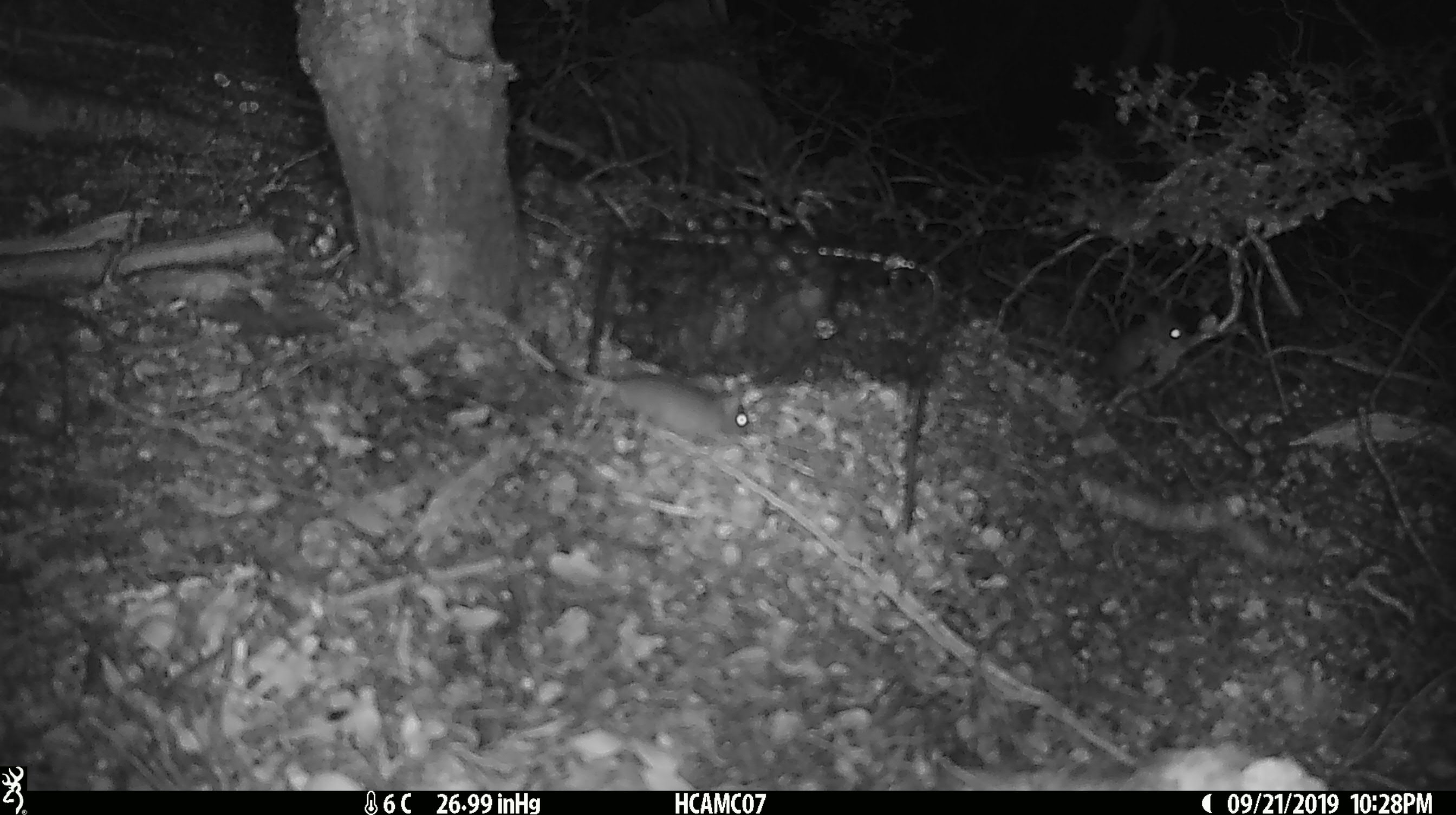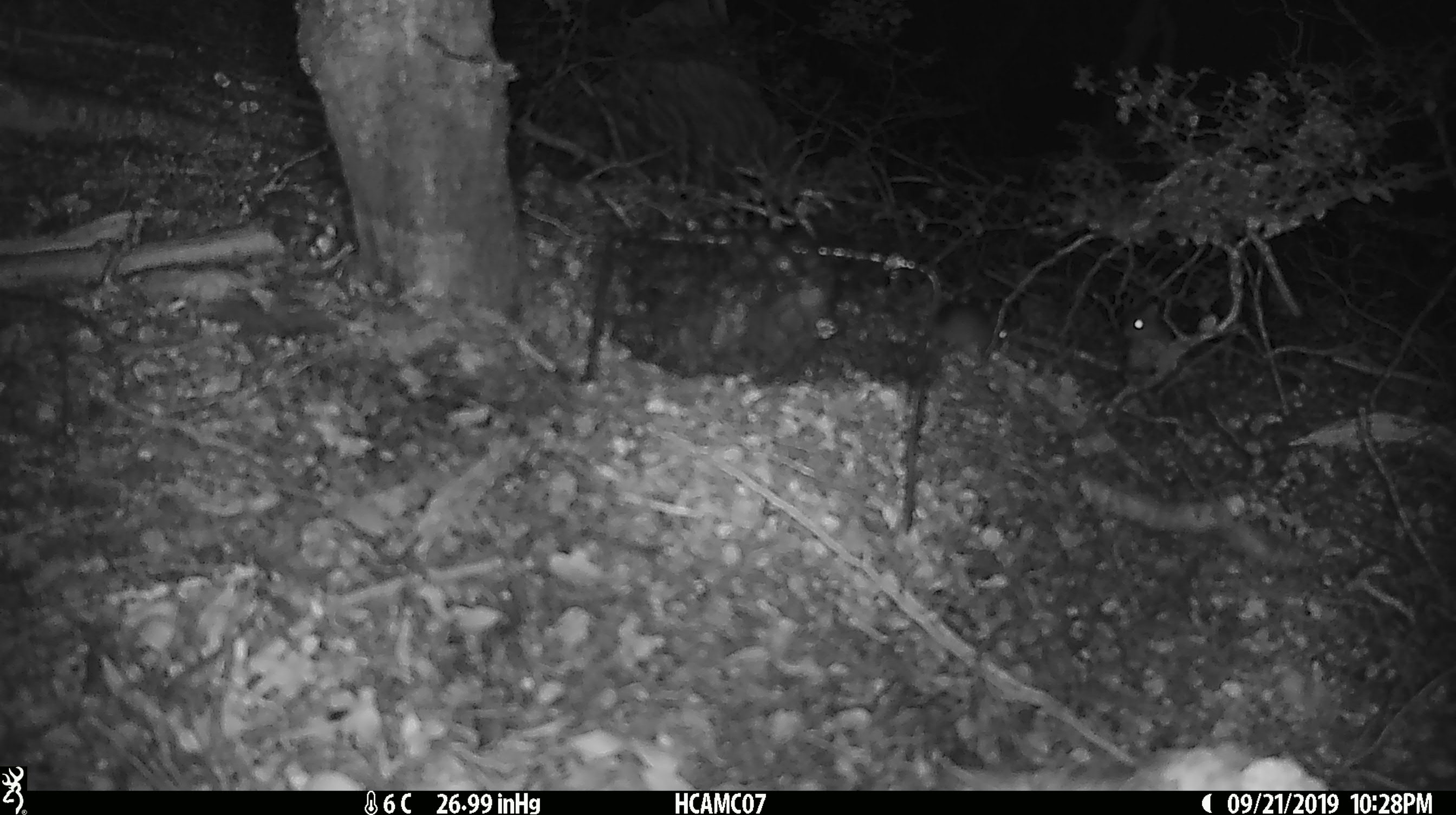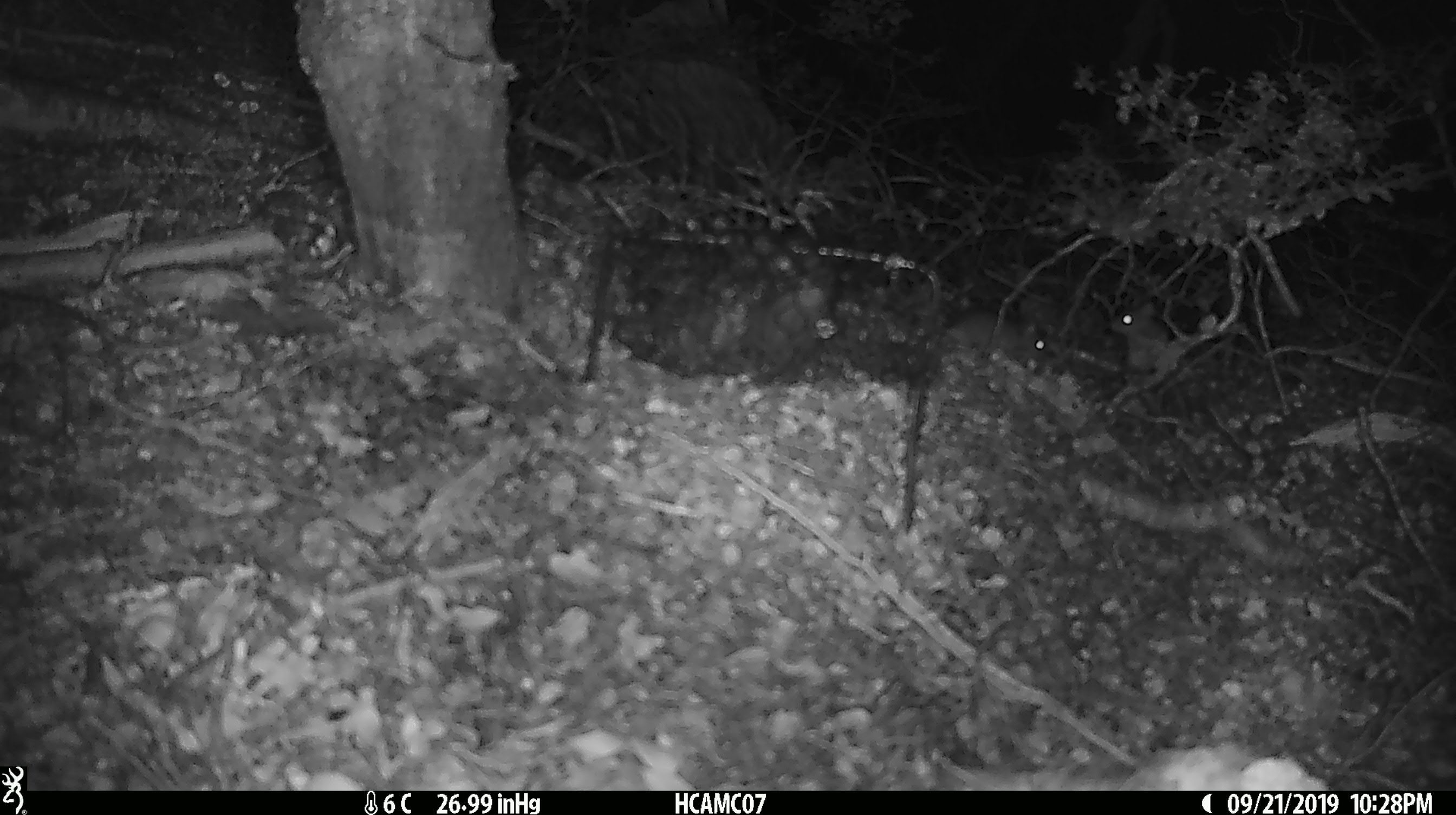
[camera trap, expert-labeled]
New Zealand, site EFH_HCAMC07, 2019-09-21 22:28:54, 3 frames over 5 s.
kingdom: Animalia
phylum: Chordata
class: Mammalia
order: Rodentia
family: Muridae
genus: Mus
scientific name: Mus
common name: mouse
Mouse (Mus).